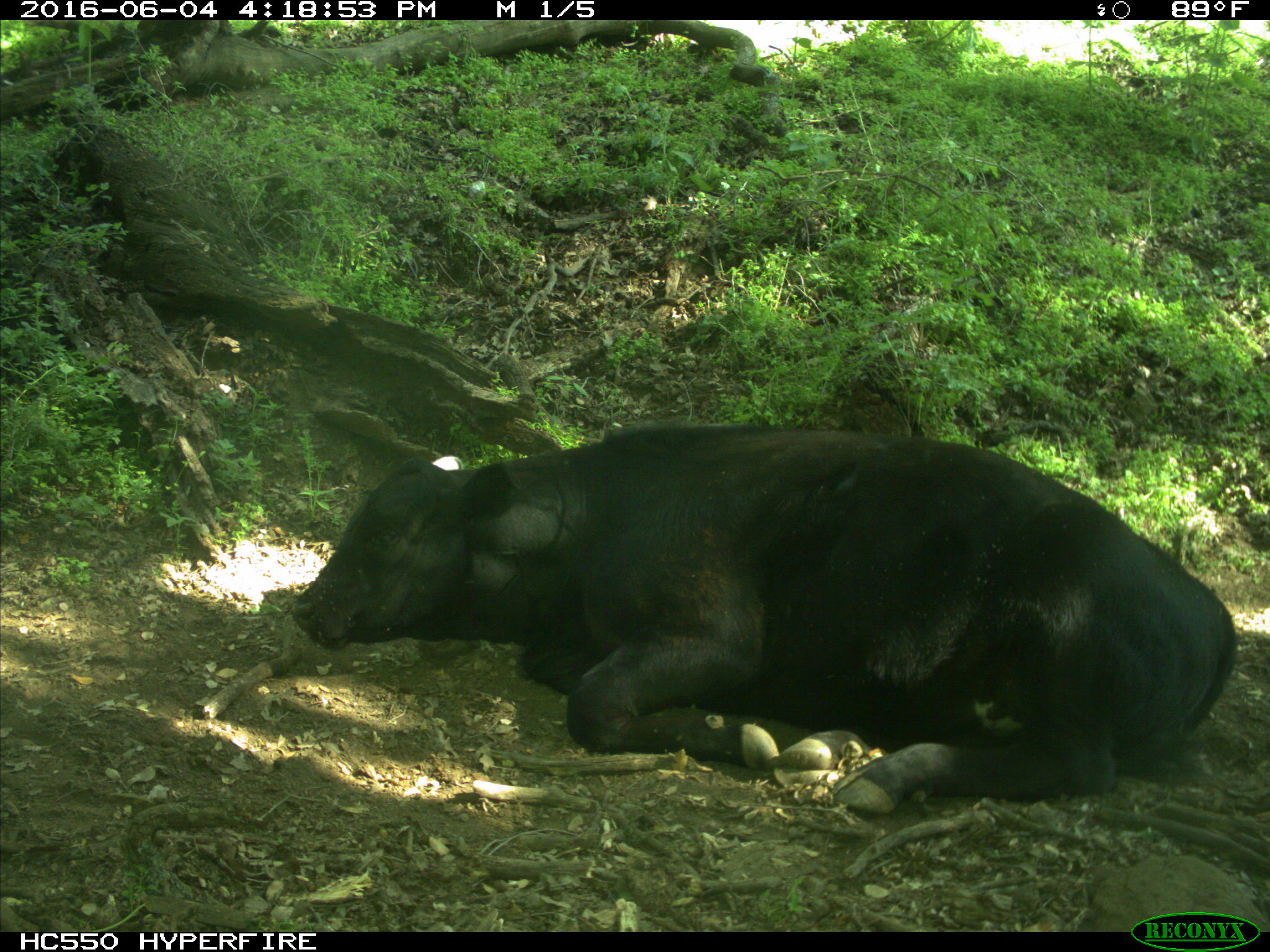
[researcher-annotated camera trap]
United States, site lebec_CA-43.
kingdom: Animalia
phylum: Chordata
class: Mammalia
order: Artiodactyla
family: Bovidae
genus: Bos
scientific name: Bos taurus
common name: domestic cow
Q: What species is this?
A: Bos taurus (domestic cow).